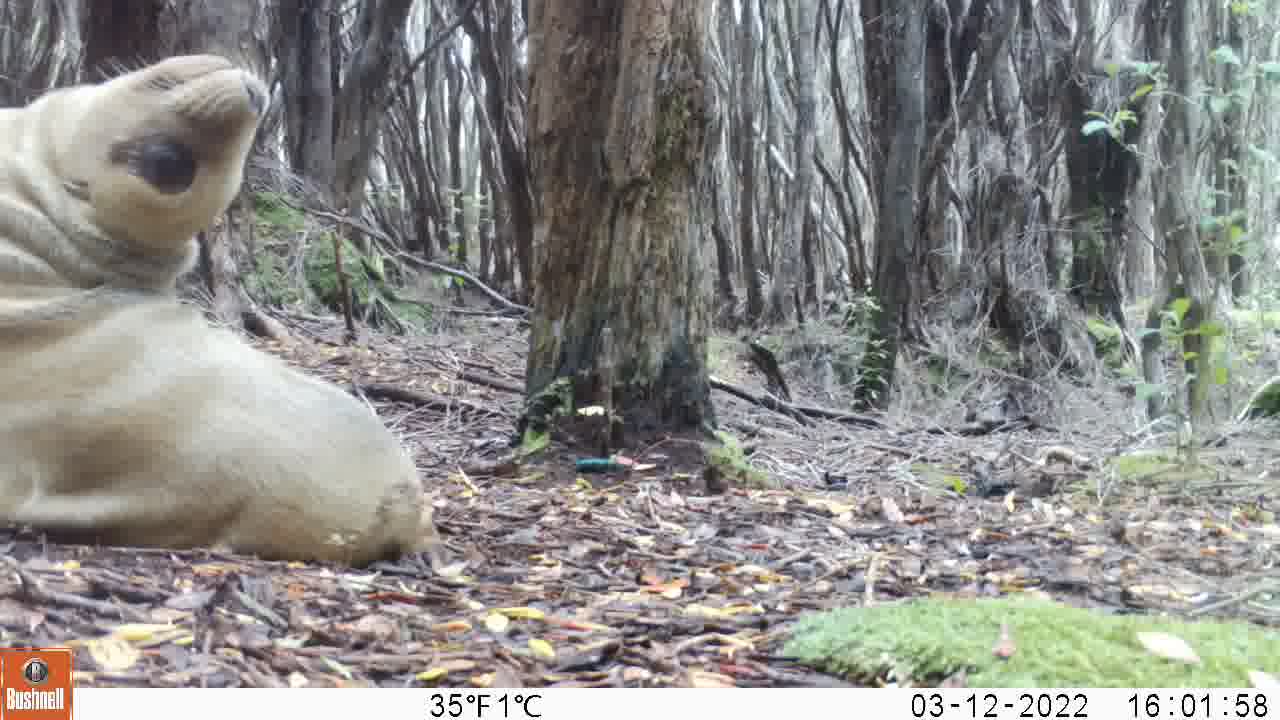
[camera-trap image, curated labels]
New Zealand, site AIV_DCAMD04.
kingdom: Animalia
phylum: Chordata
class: Mammalia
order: Carnivora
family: Otariidae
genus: Phocarctos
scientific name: Phocarctos hookeri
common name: new zealand sea lion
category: sealion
Sealion (new zealand sea lion) (Phocarctos hookeri).